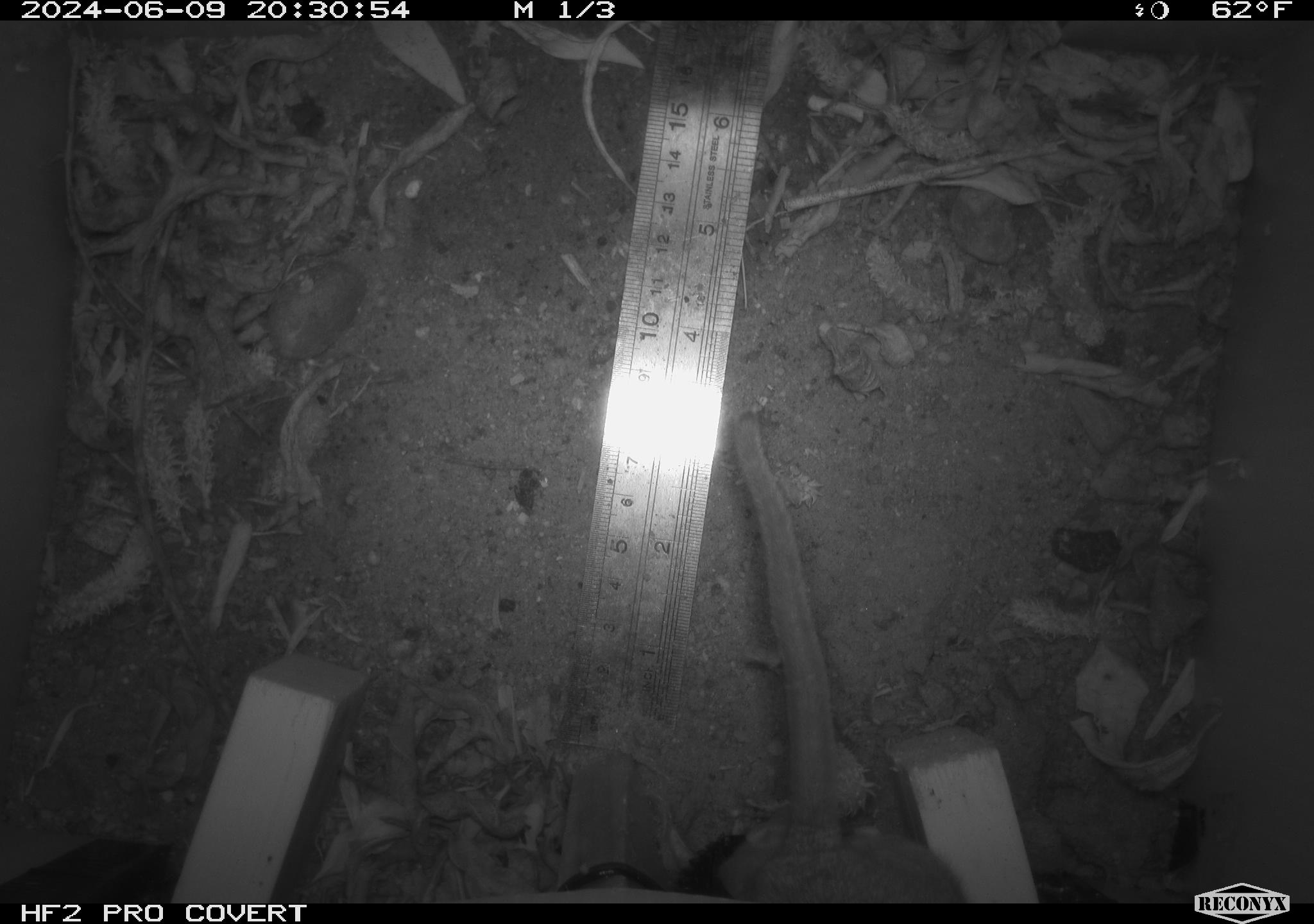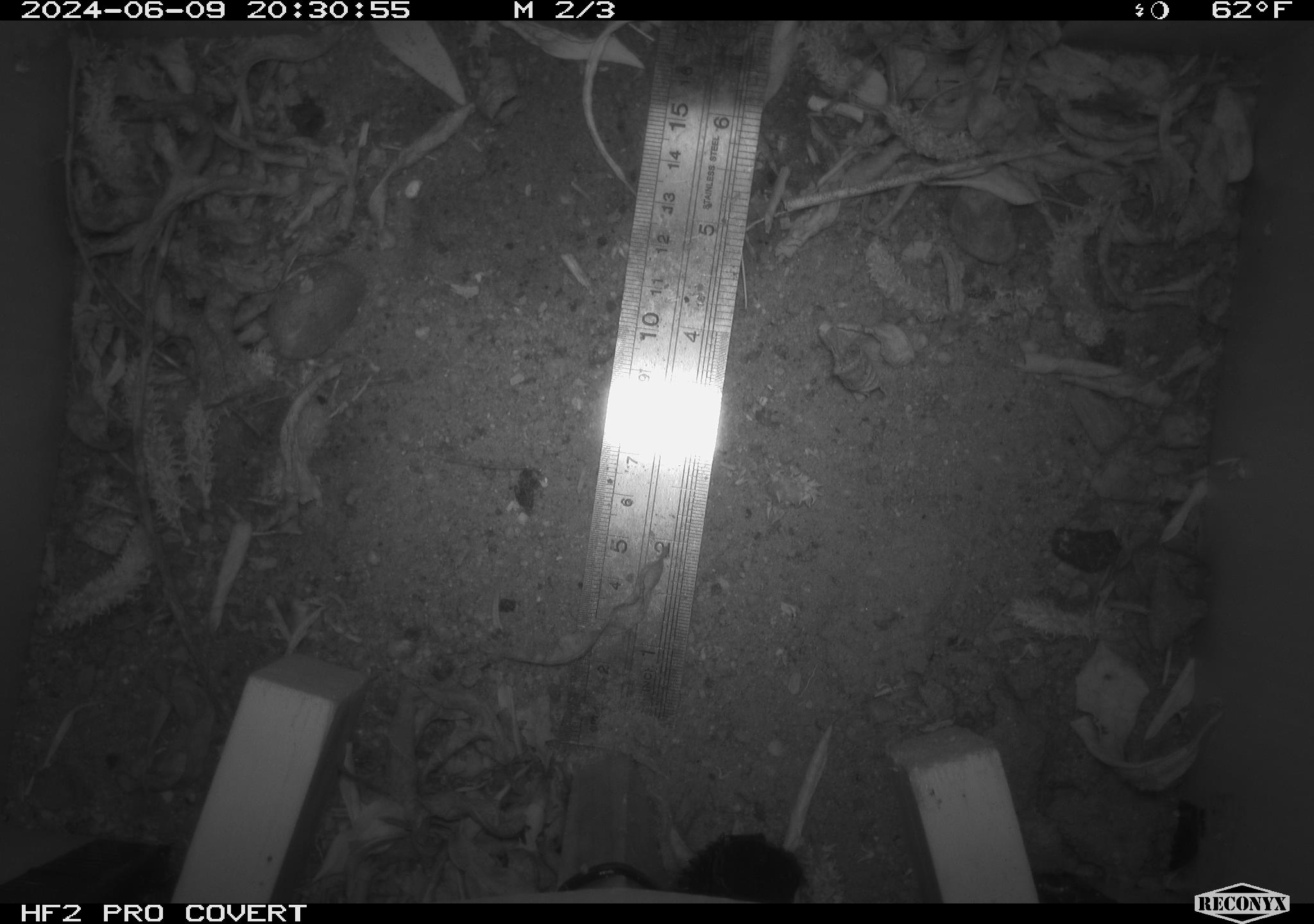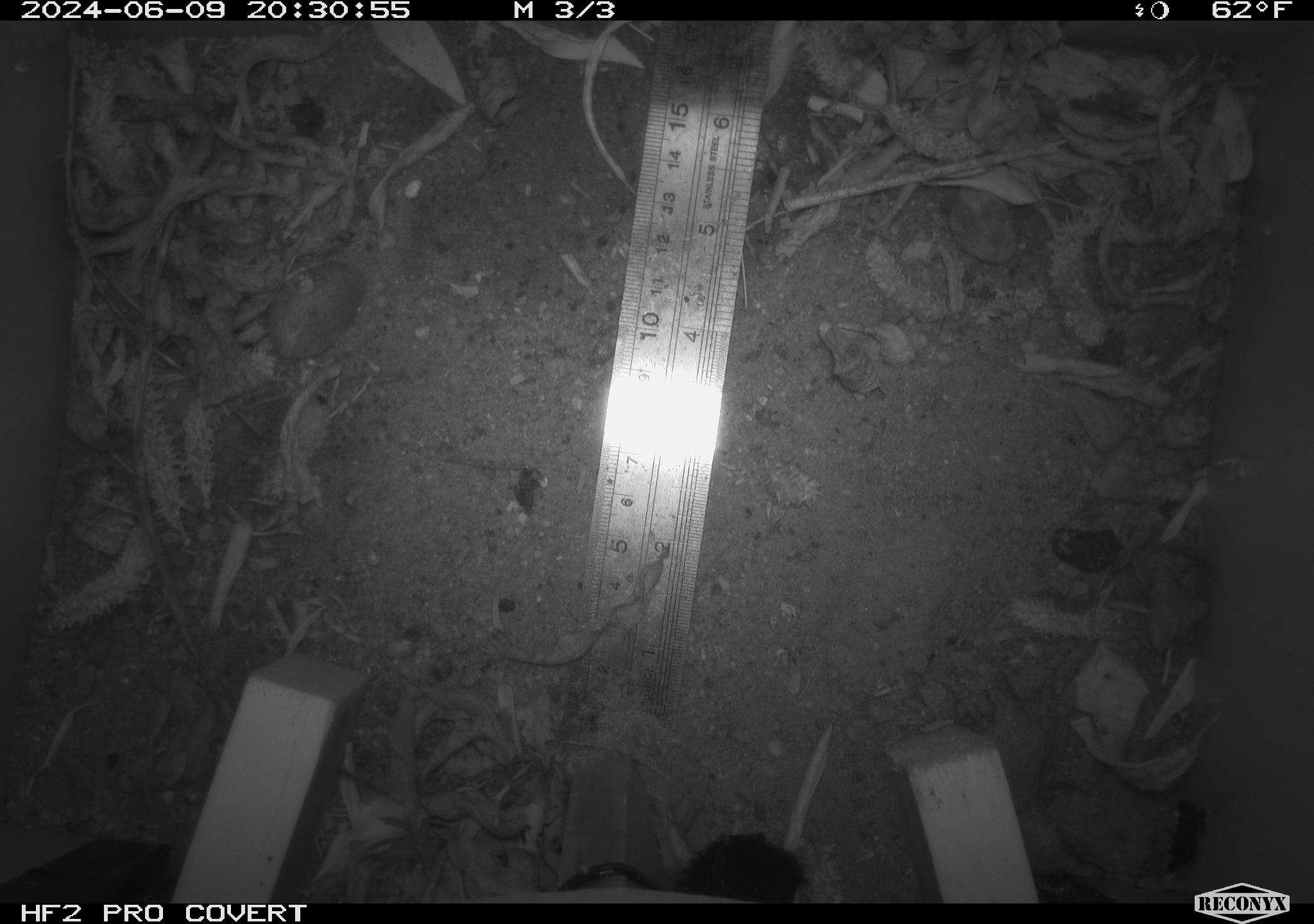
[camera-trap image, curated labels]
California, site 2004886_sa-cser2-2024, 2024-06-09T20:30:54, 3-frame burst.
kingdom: Animalia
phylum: Chordata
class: Mammalia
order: Rodentia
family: Muridae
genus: Rattus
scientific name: Rattus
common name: rat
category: rattus species